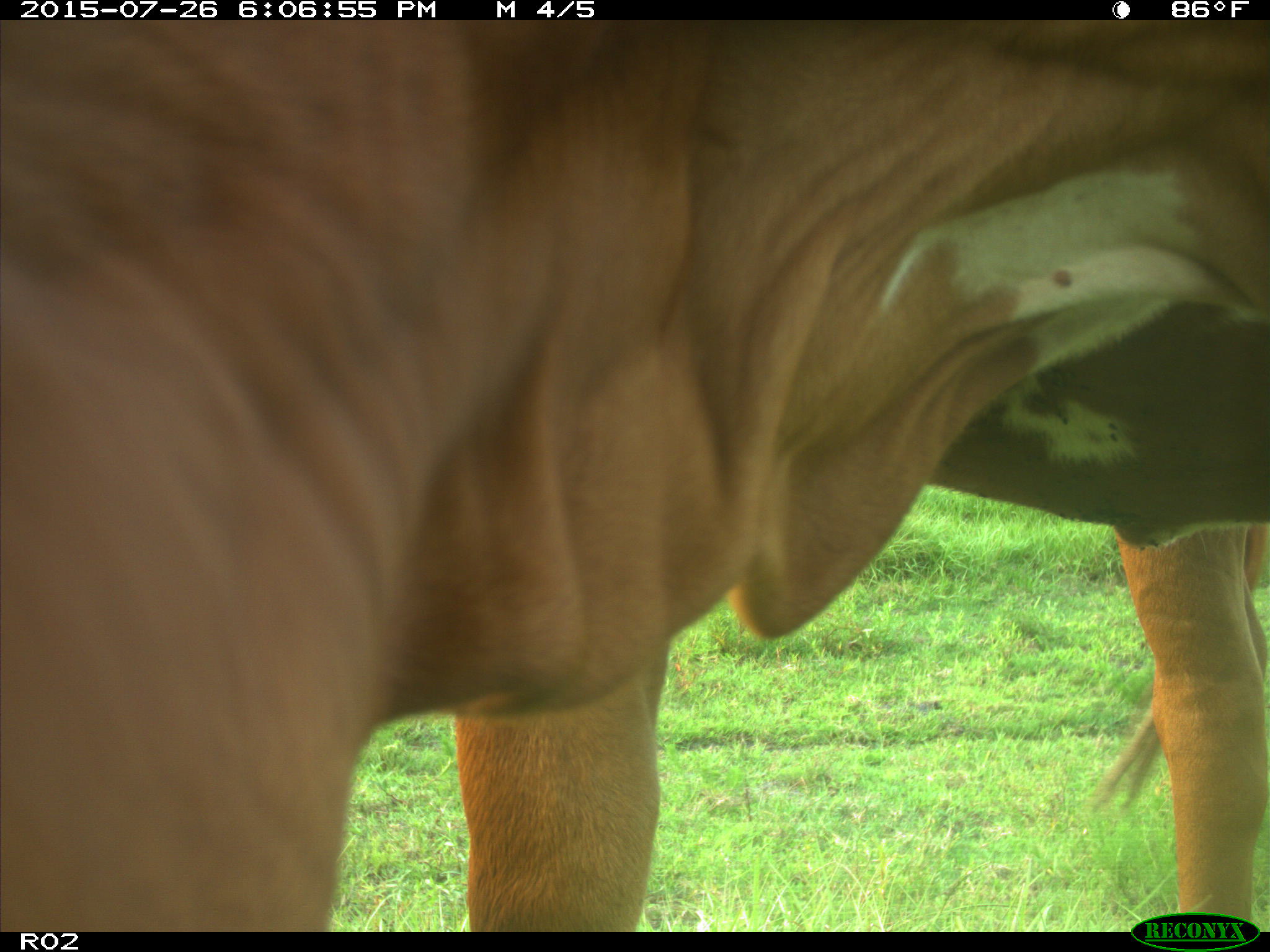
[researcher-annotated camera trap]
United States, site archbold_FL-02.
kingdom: Animalia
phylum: Chordata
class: Mammalia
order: Artiodactyla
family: Bovidae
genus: Bos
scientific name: Bos taurus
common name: domestic cow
Bos taurus (domestic cow).